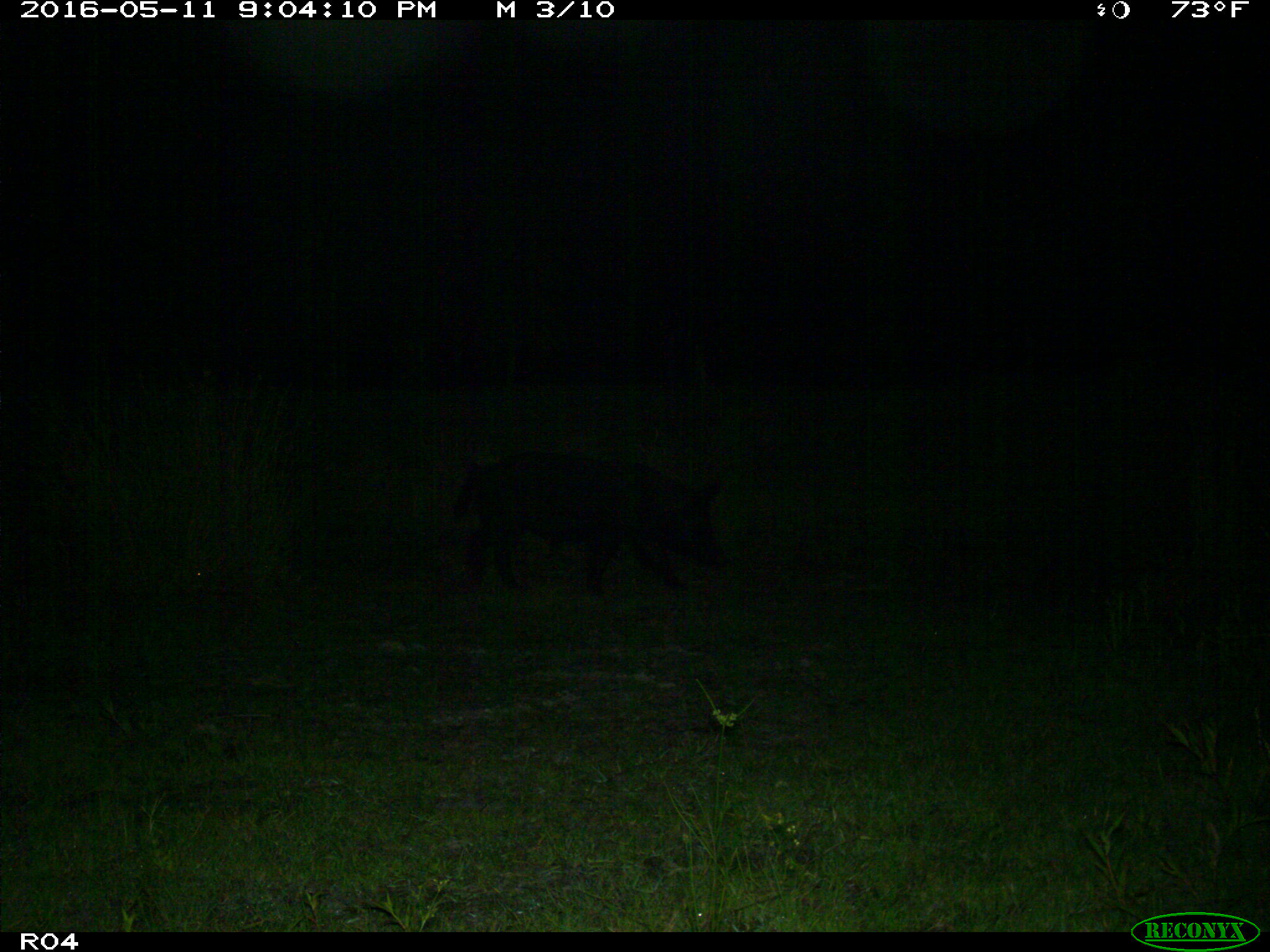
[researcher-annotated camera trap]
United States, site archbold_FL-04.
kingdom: Animalia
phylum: Chordata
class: Mammalia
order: Artiodactyla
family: Suidae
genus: Sus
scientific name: Sus scrofa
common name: wild boar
Sus scrofa (wild boar).